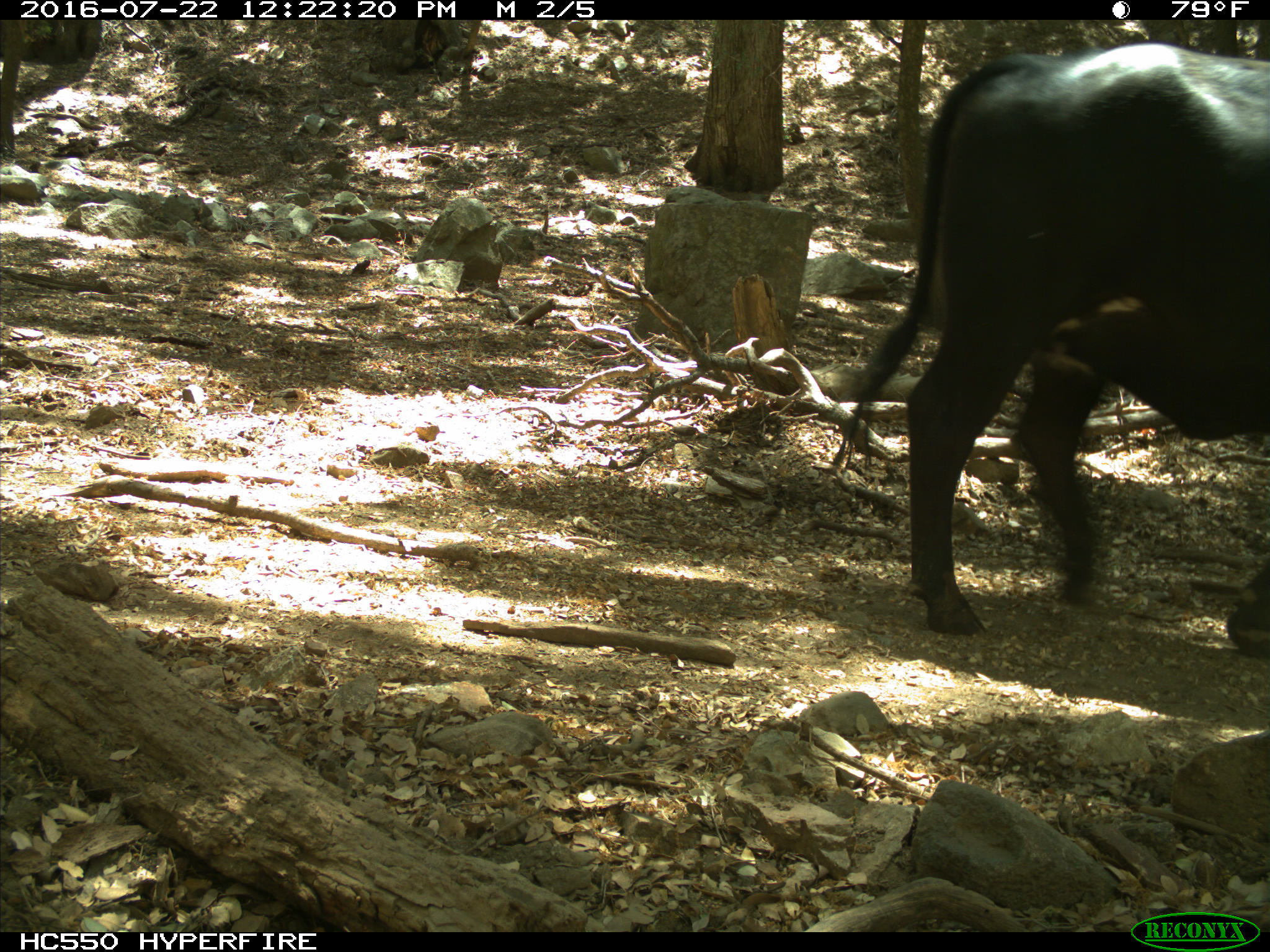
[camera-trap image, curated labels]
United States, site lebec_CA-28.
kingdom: Animalia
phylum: Chordata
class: Mammalia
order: Artiodactyla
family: Bovidae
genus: Bos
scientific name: Bos taurus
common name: domestic cow